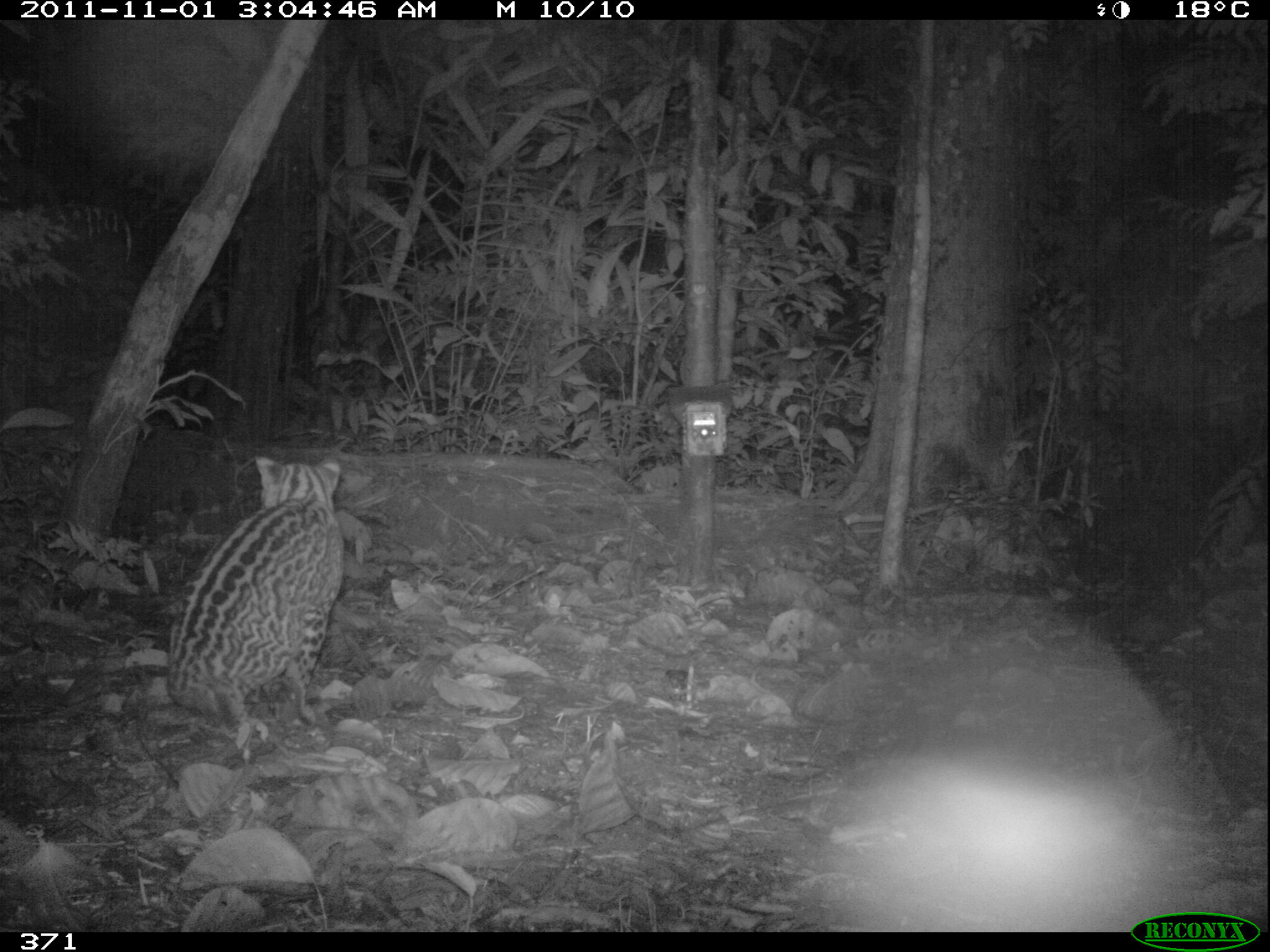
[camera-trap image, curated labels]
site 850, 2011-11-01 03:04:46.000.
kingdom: Animalia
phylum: Chordata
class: Mammalia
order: Carnivora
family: Felidae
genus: Leopardus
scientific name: Leopardus pardalis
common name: ocelot